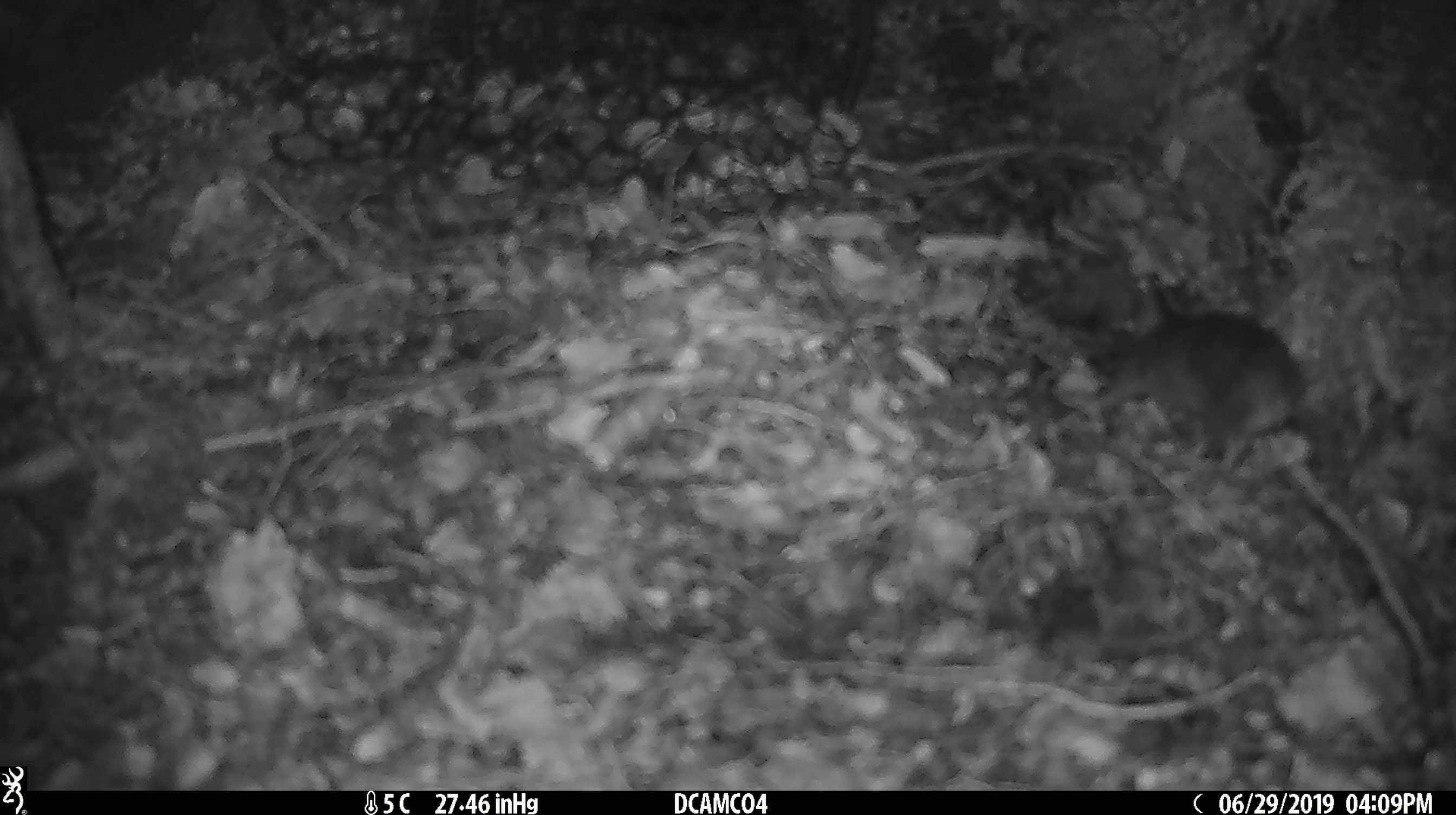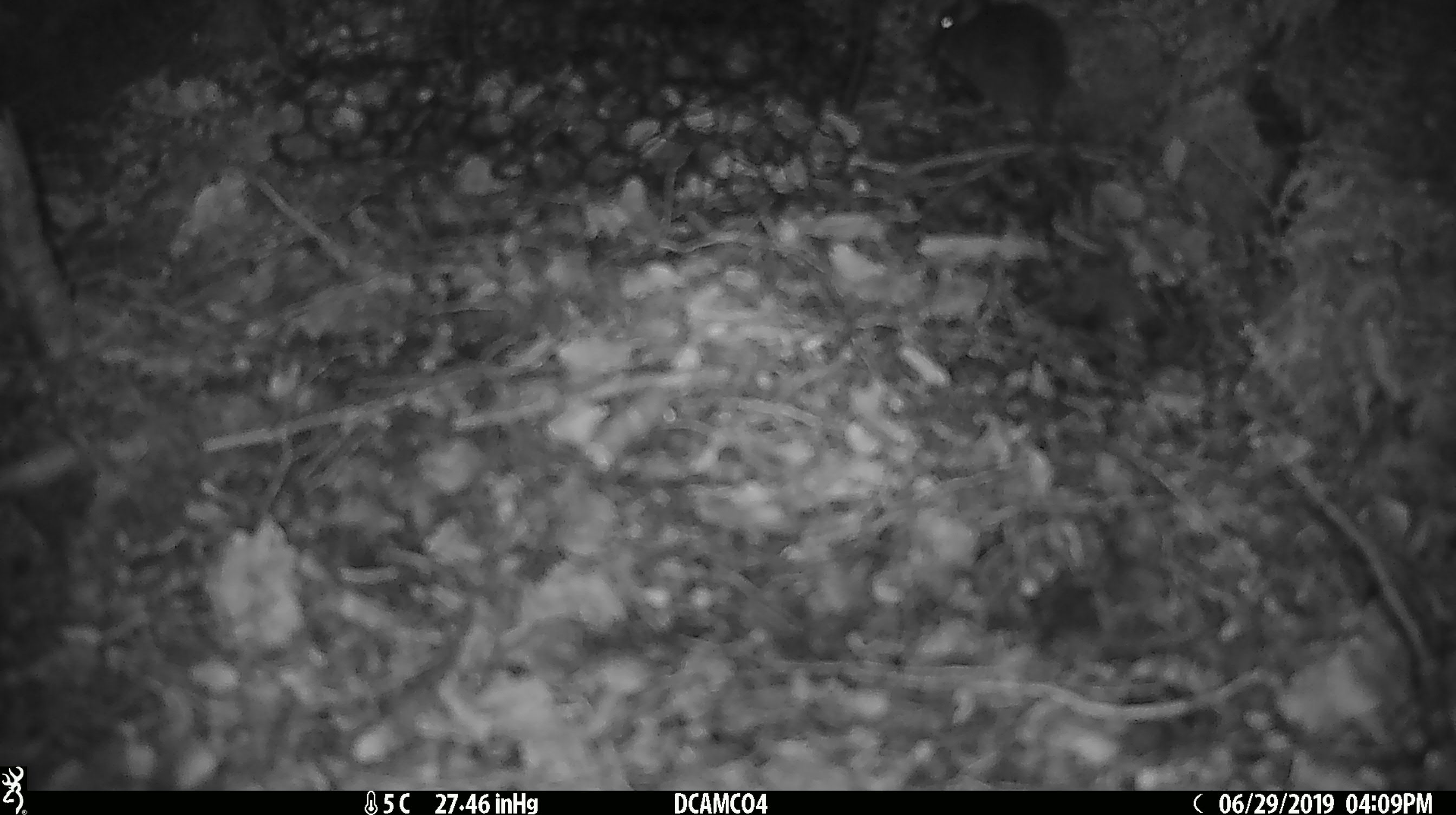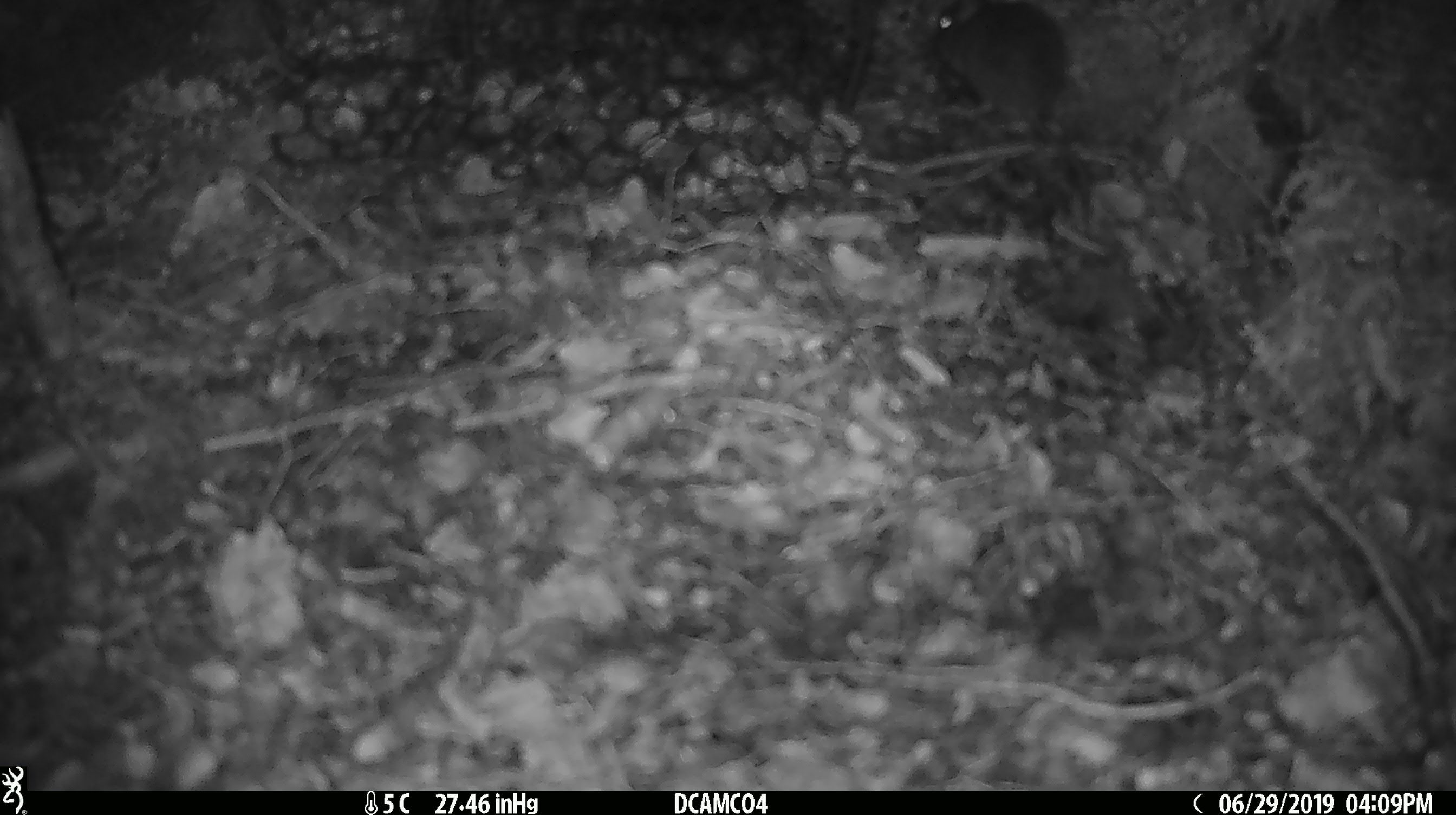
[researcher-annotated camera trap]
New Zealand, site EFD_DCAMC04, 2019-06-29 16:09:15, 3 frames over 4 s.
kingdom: Animalia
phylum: Chordata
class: Mammalia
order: Rodentia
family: Muridae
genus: Mus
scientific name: Mus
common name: mouse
Mouse (Mus).